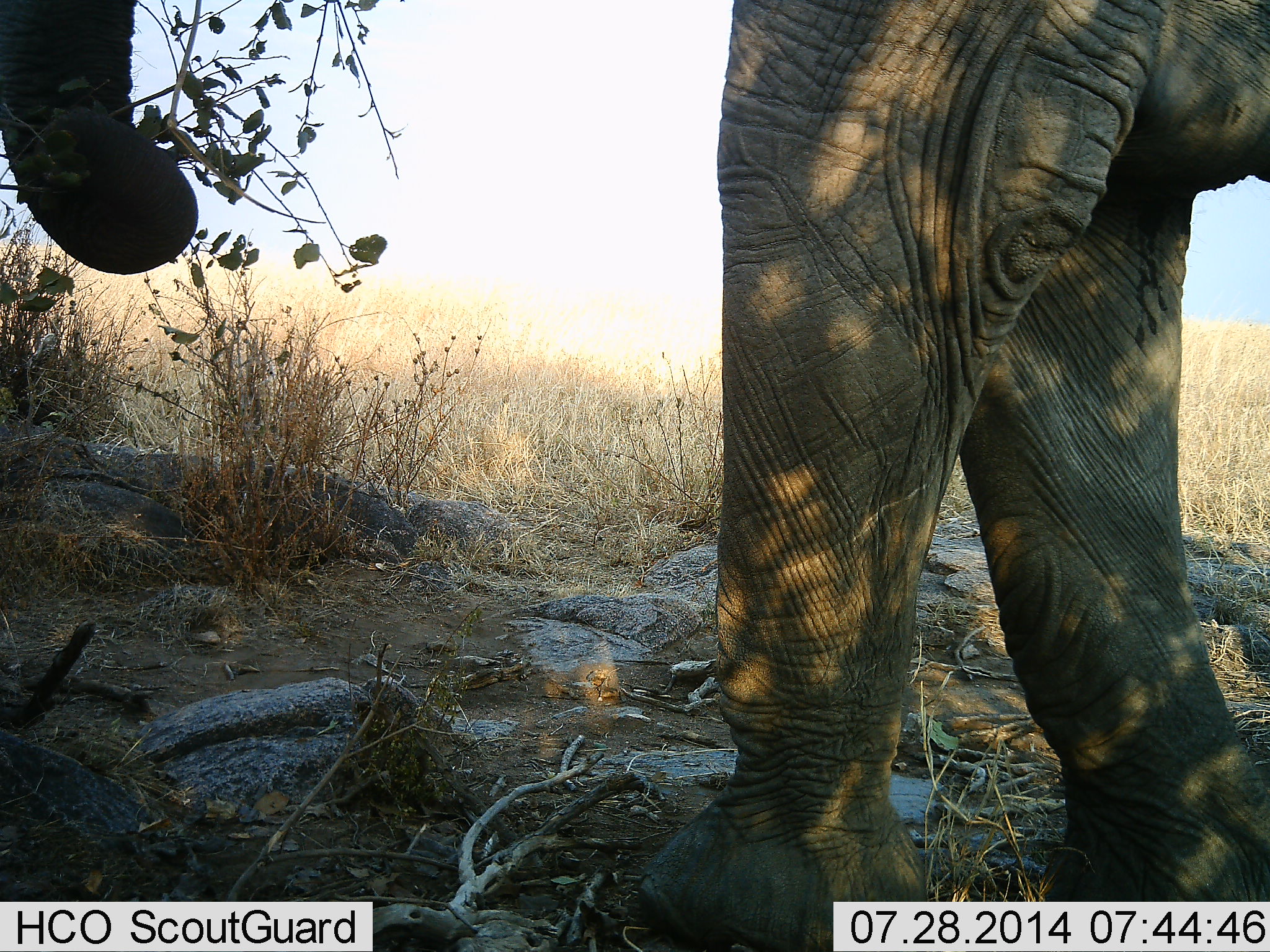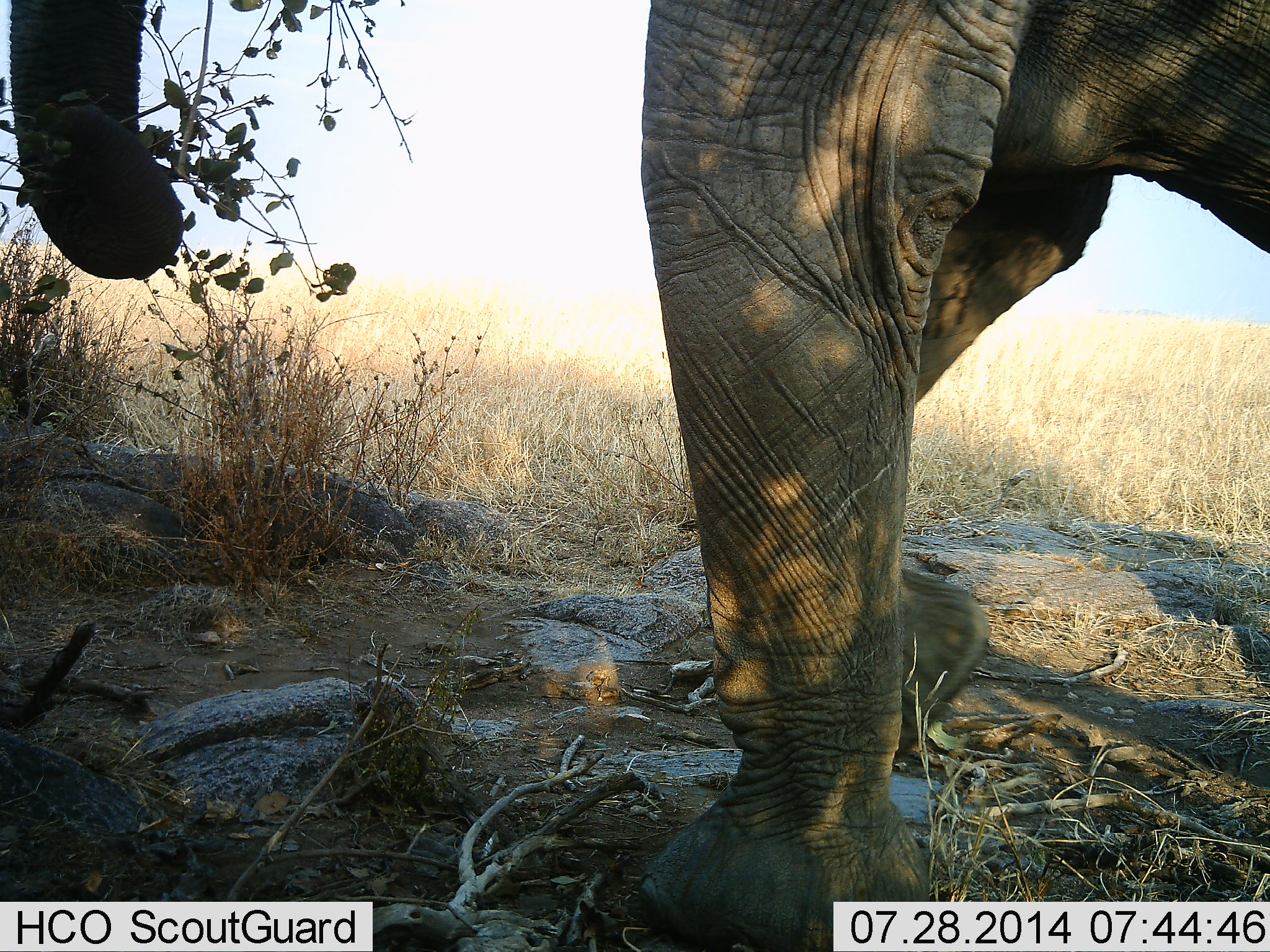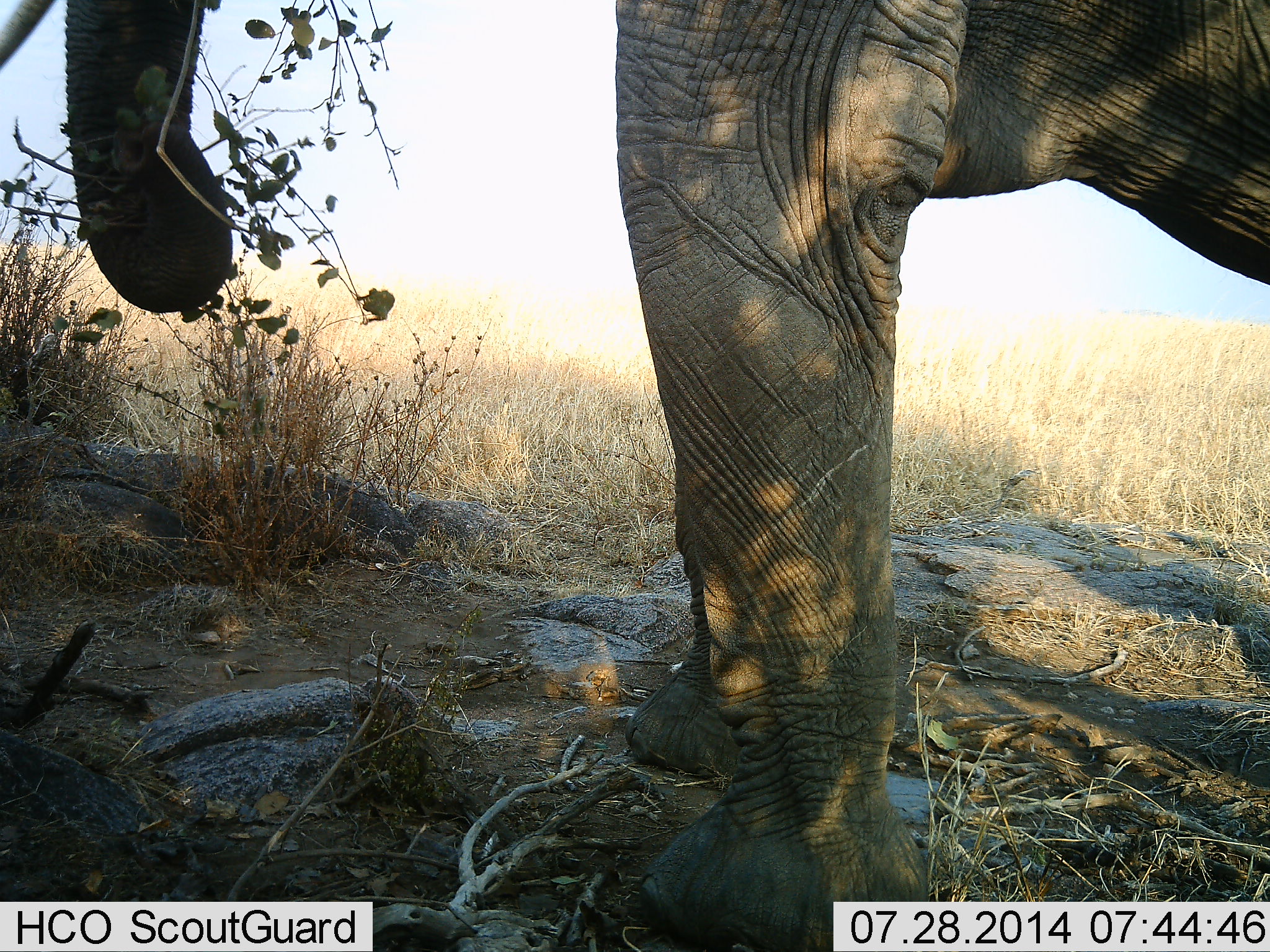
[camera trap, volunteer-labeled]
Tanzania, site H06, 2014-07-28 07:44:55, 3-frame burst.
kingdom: Animalia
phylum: Chordata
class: Mammalia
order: Proboscidea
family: Elephantidae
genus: Loxodonta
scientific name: Loxodonta africana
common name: african bush elephant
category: elephant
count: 1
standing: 50%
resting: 0%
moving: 30%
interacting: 0%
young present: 0%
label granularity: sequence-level